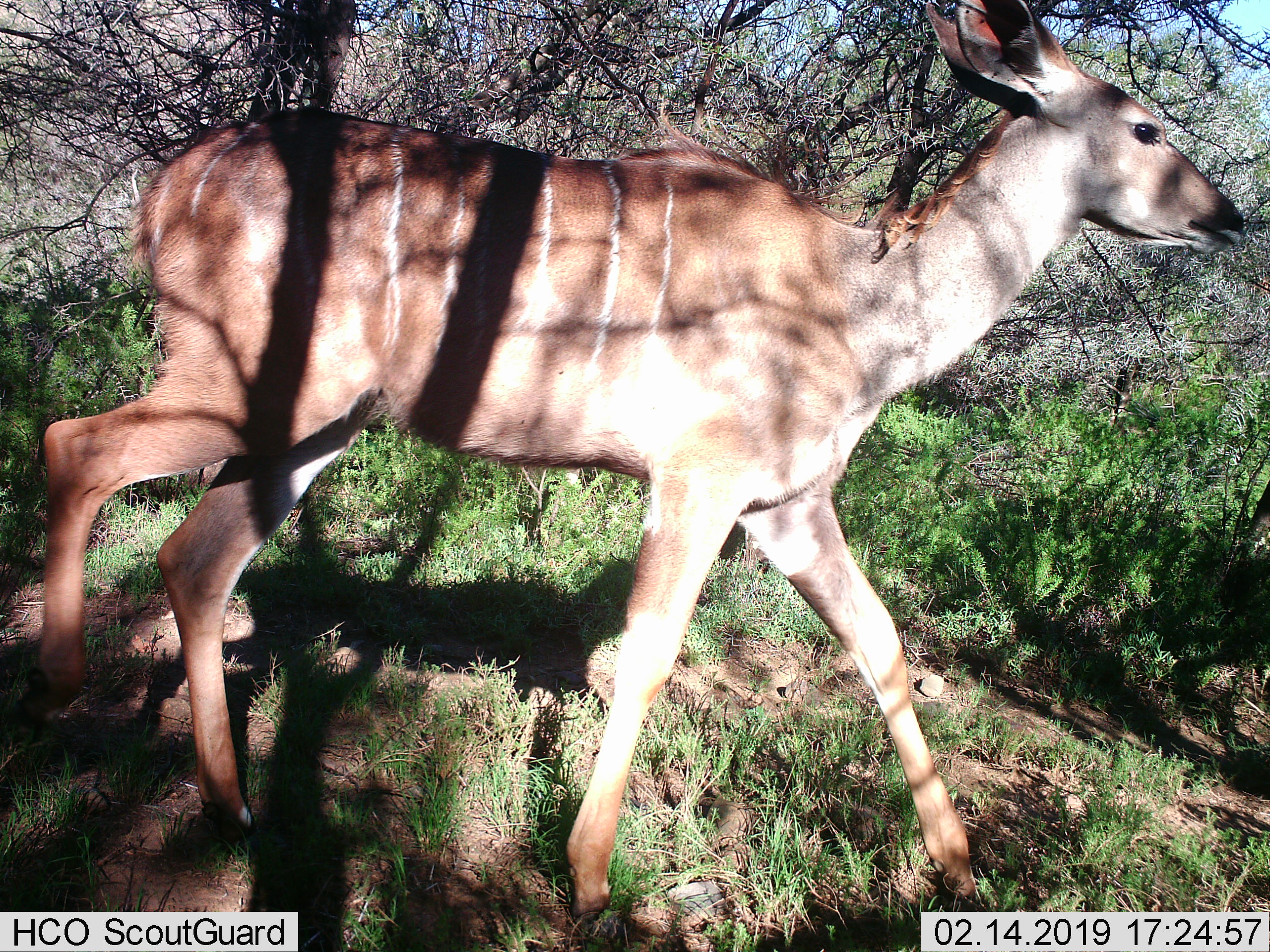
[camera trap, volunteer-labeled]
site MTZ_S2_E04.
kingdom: Animalia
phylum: Chordata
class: Mammalia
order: Artiodactyla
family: Bovidae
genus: Tragelaphus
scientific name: Tragelaphus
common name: kudu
Kudu (Tragelaphus), count 1. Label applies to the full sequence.